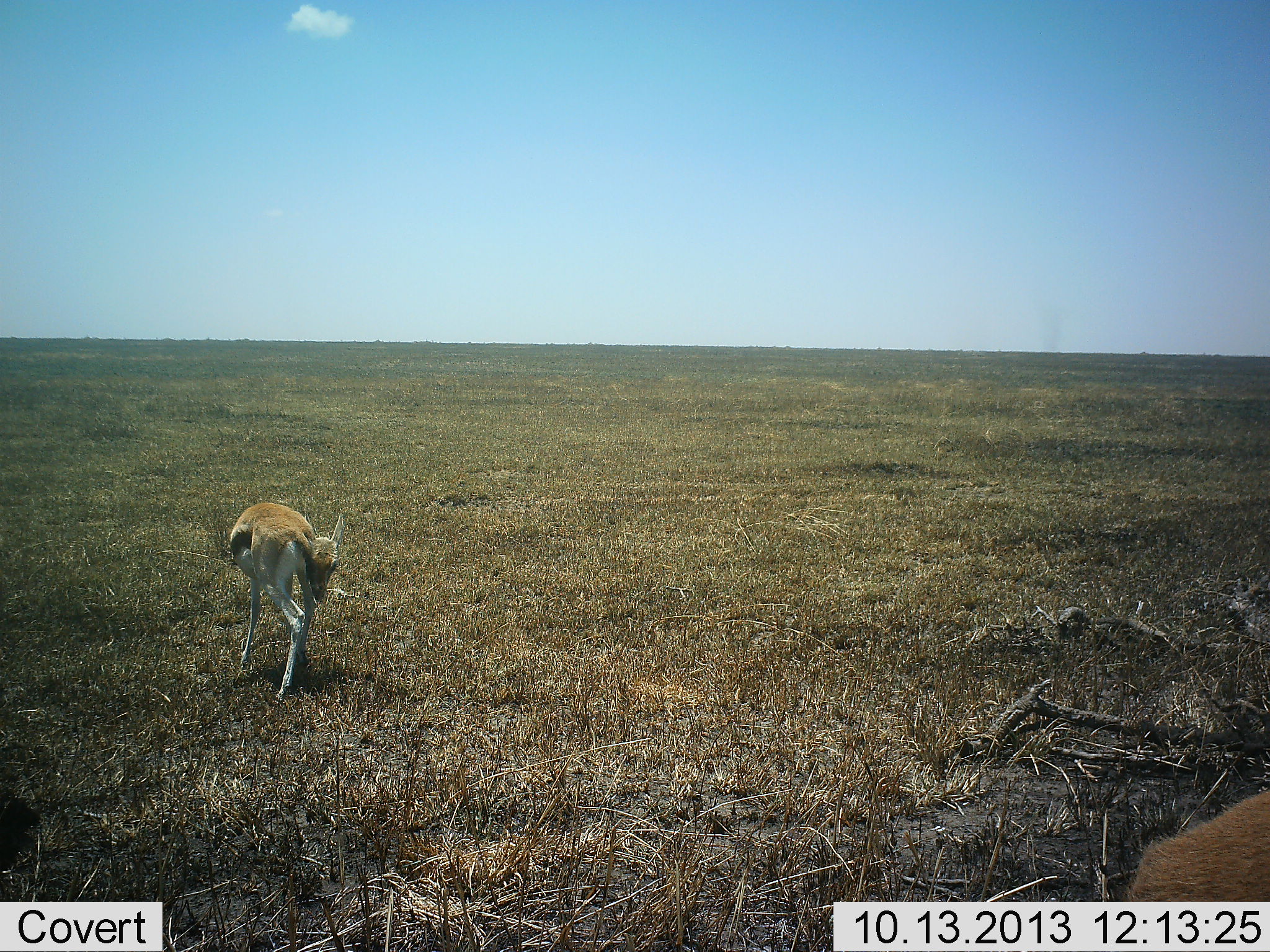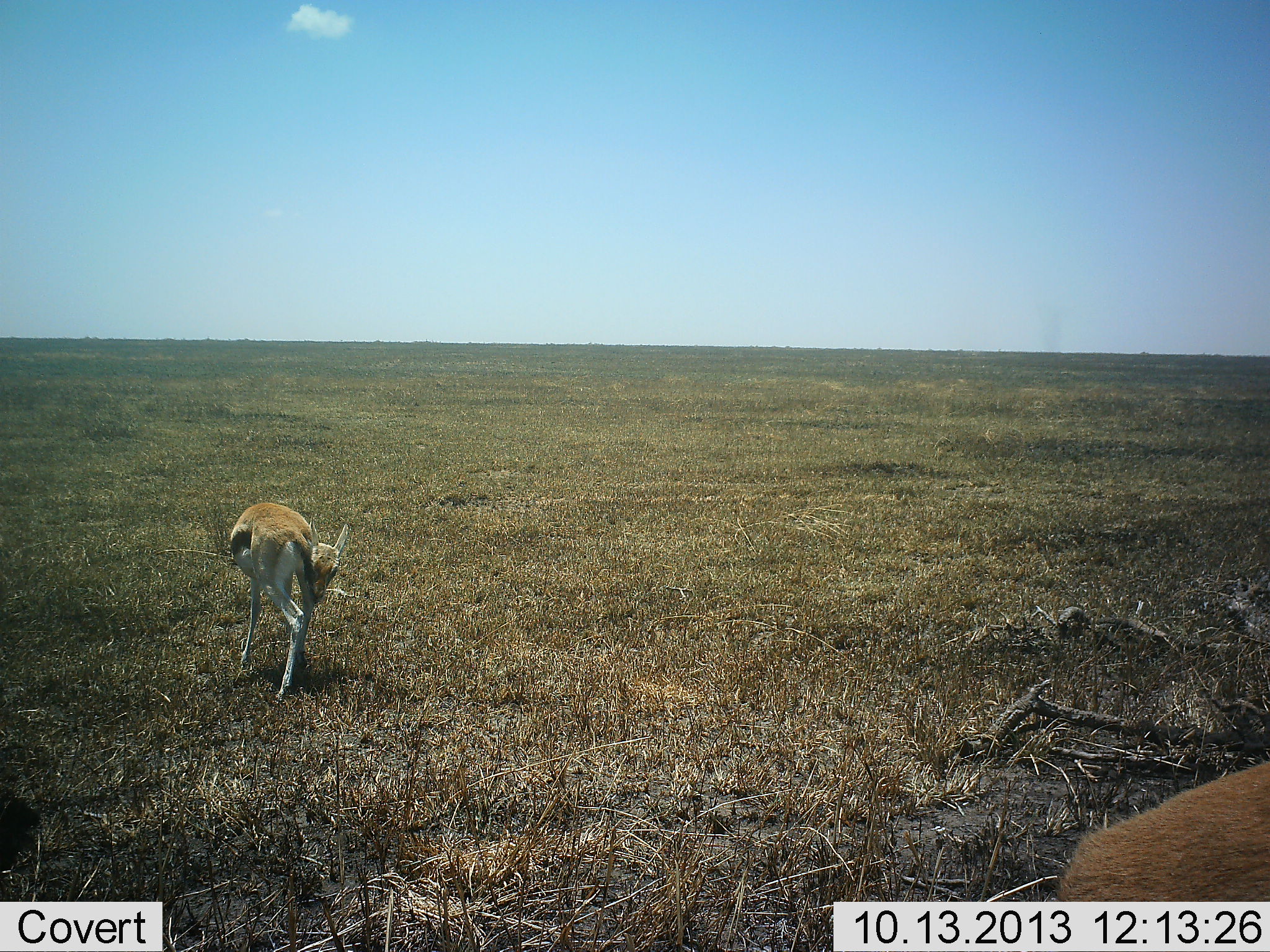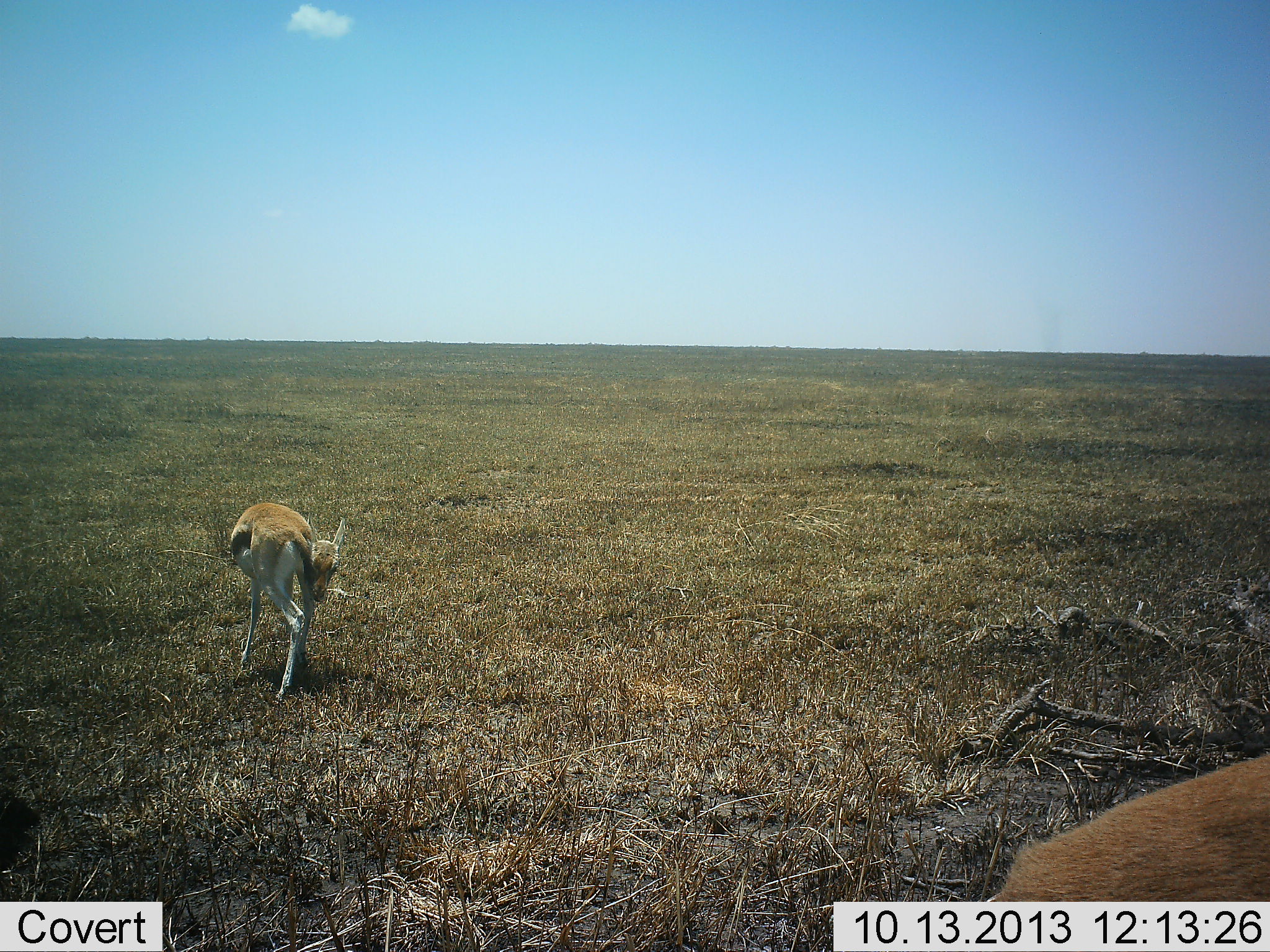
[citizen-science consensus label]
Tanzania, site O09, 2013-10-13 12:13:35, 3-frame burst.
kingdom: Animalia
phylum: Chordata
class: Mammalia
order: Artiodactyla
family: Bovidae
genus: Eudorcas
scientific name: Eudorcas thomsonii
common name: thomson's gazelle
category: gazellethomsons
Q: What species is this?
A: Gazellethomsons (thomson's gazelle) (Eudorcas thomsonii).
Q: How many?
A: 2.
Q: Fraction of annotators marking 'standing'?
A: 86%.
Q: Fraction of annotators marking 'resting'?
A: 0%.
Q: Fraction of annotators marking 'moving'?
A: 21%.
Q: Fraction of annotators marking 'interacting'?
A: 0%.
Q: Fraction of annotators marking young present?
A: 29%.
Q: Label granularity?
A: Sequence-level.